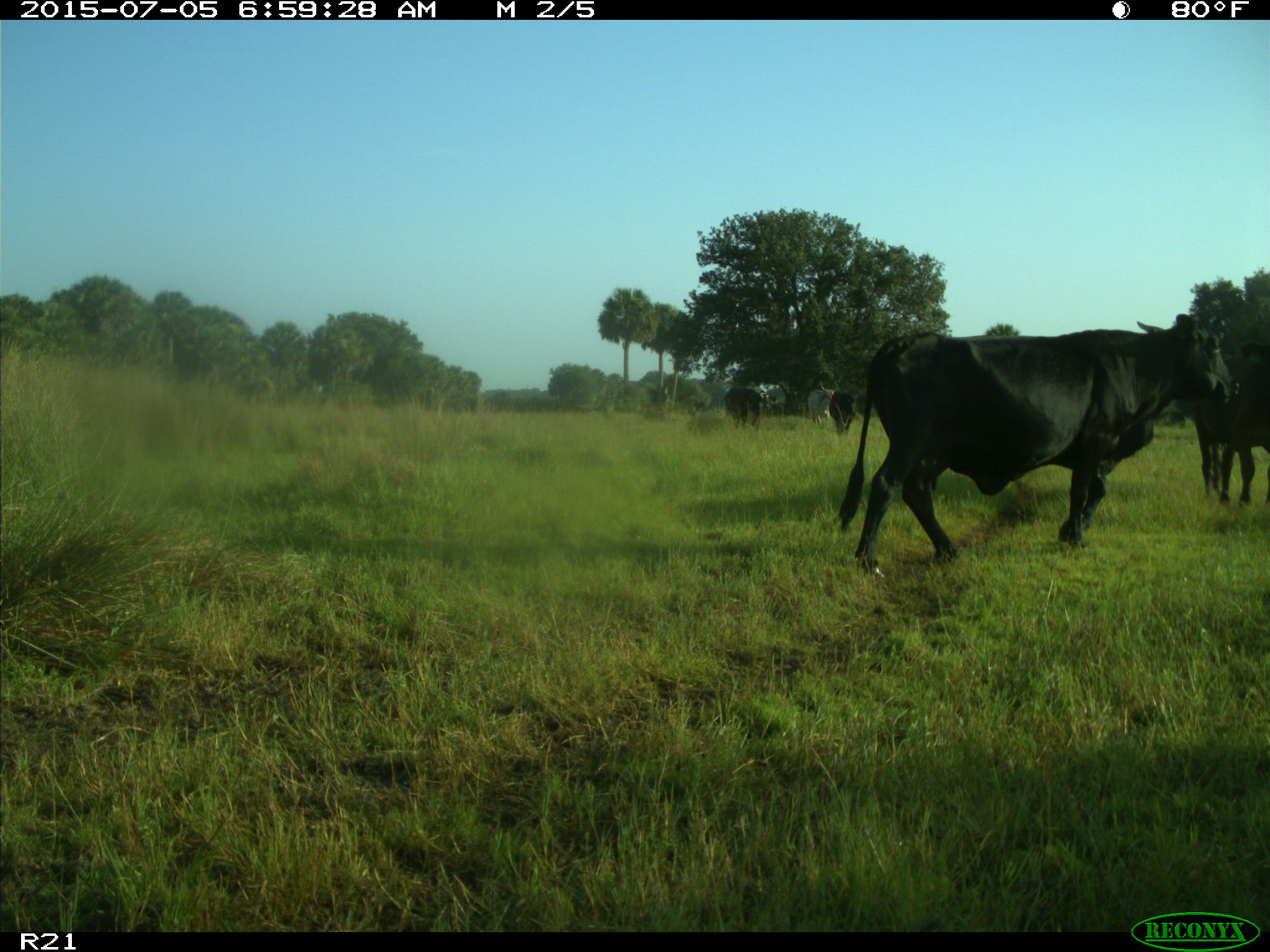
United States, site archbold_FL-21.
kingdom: Animalia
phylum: Chordata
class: Mammalia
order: Artiodactyla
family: Bovidae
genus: Bos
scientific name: Bos taurus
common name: domestic cow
Bos taurus (domestic cow).